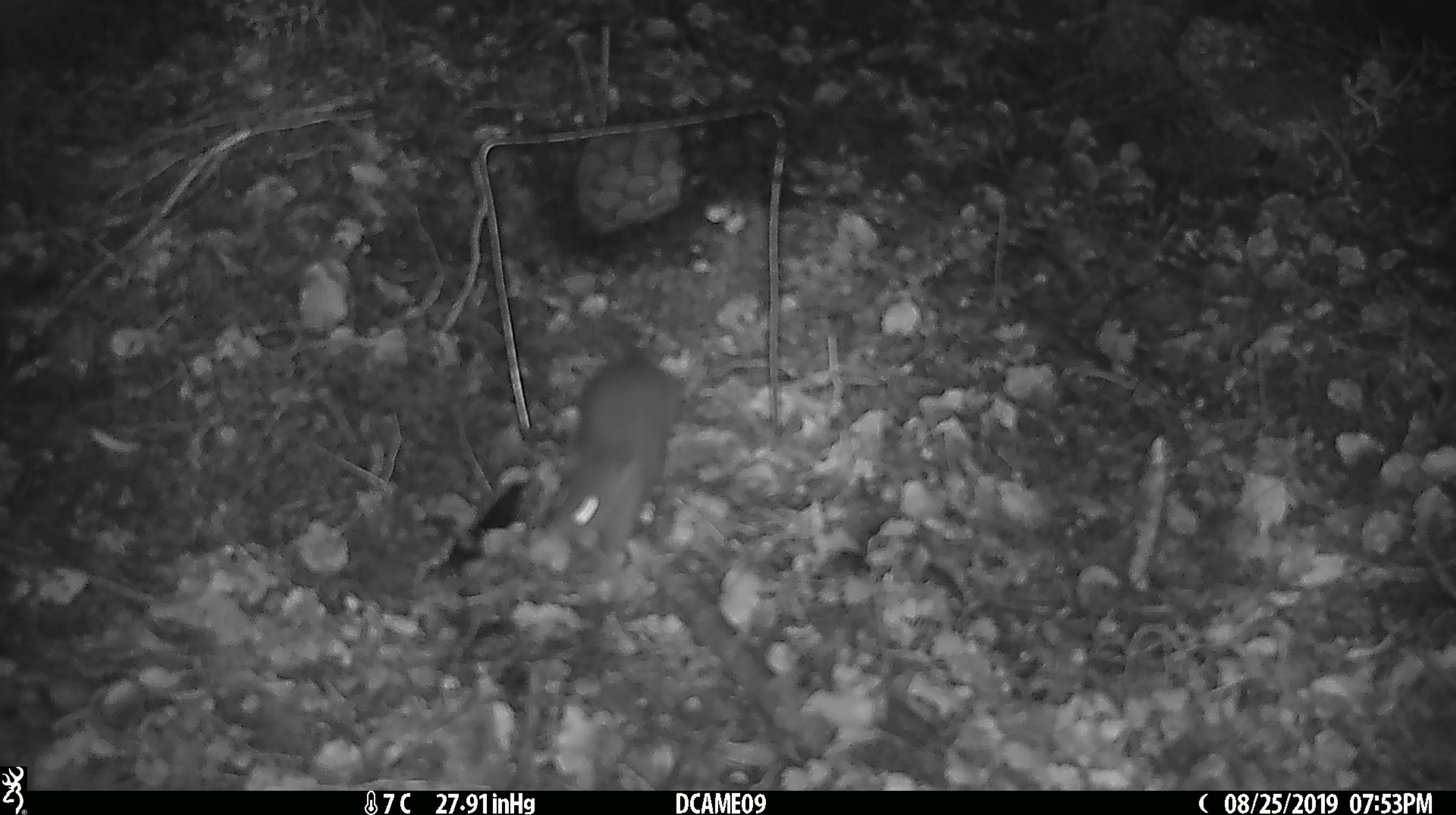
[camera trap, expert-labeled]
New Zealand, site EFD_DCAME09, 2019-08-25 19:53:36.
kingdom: Animalia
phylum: Chordata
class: Mammalia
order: Rodentia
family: Muridae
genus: Rattus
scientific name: Rattus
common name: rat